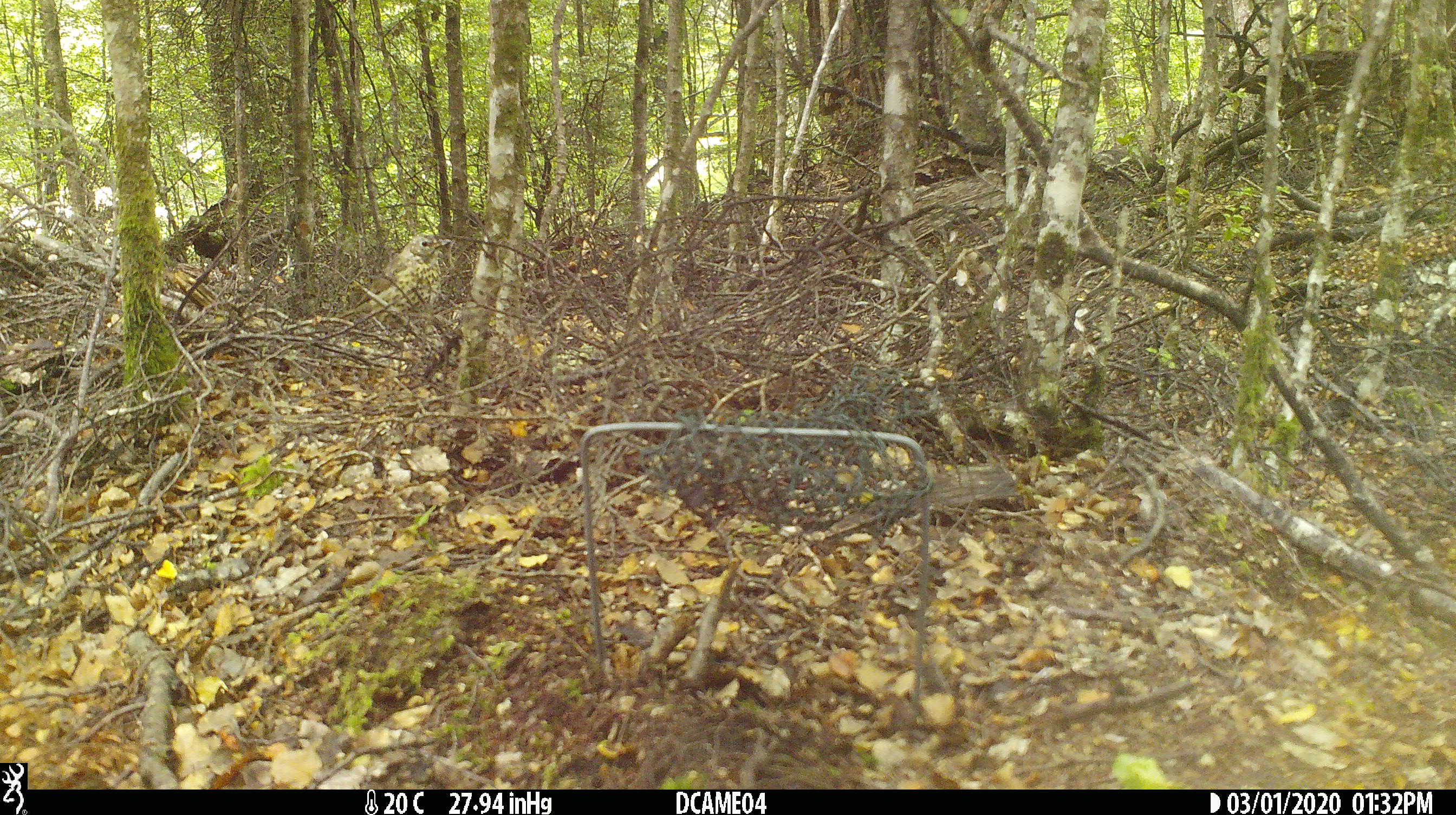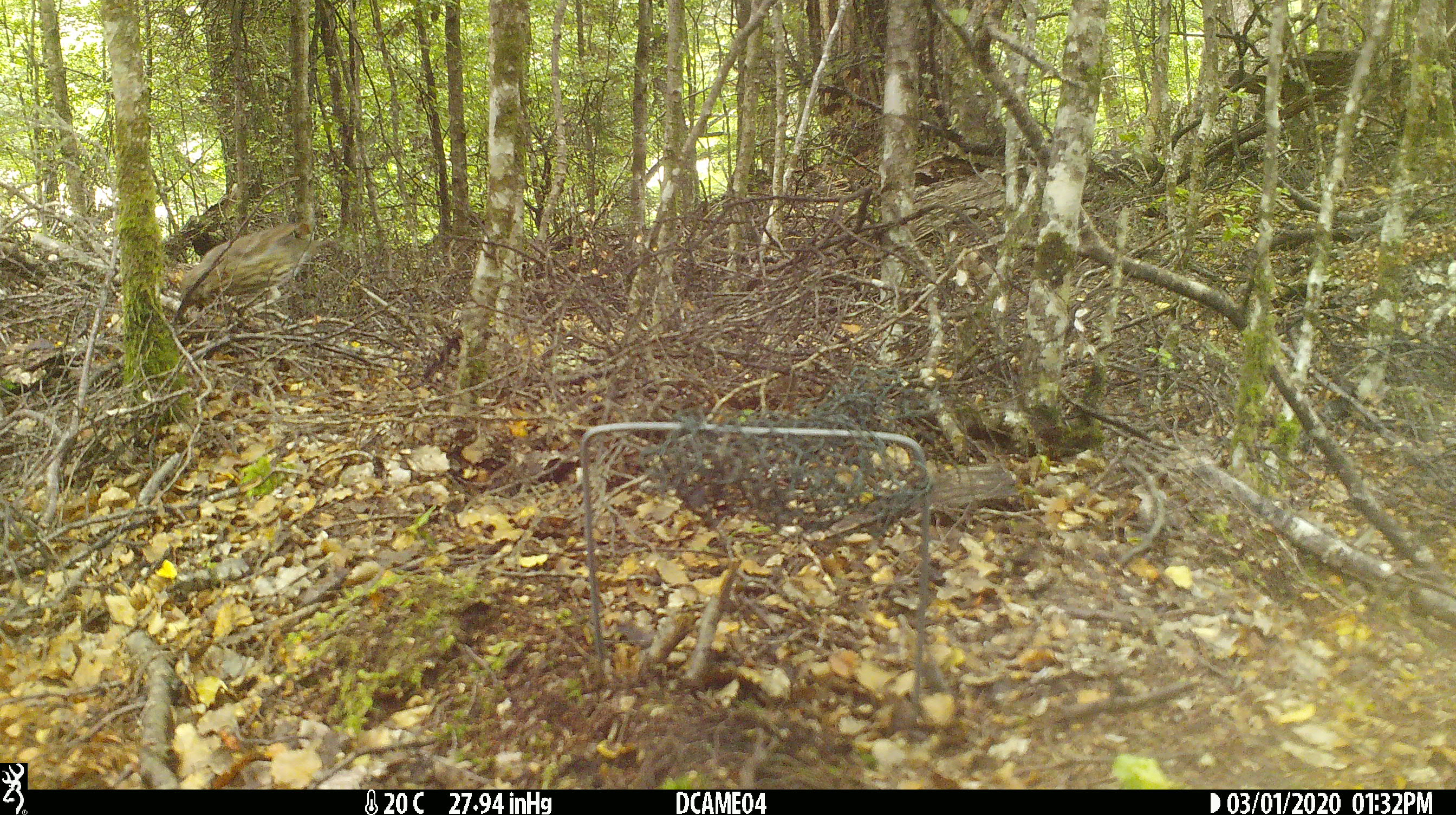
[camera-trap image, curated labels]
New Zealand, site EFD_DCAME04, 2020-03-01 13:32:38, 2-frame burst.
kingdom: Animalia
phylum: Chordata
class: Aves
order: Passeriformes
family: Turdidae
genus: Turdus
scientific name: Turdus philomelos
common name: song thrush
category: thrush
Thrush (song thrush) (Turdus philomelos).